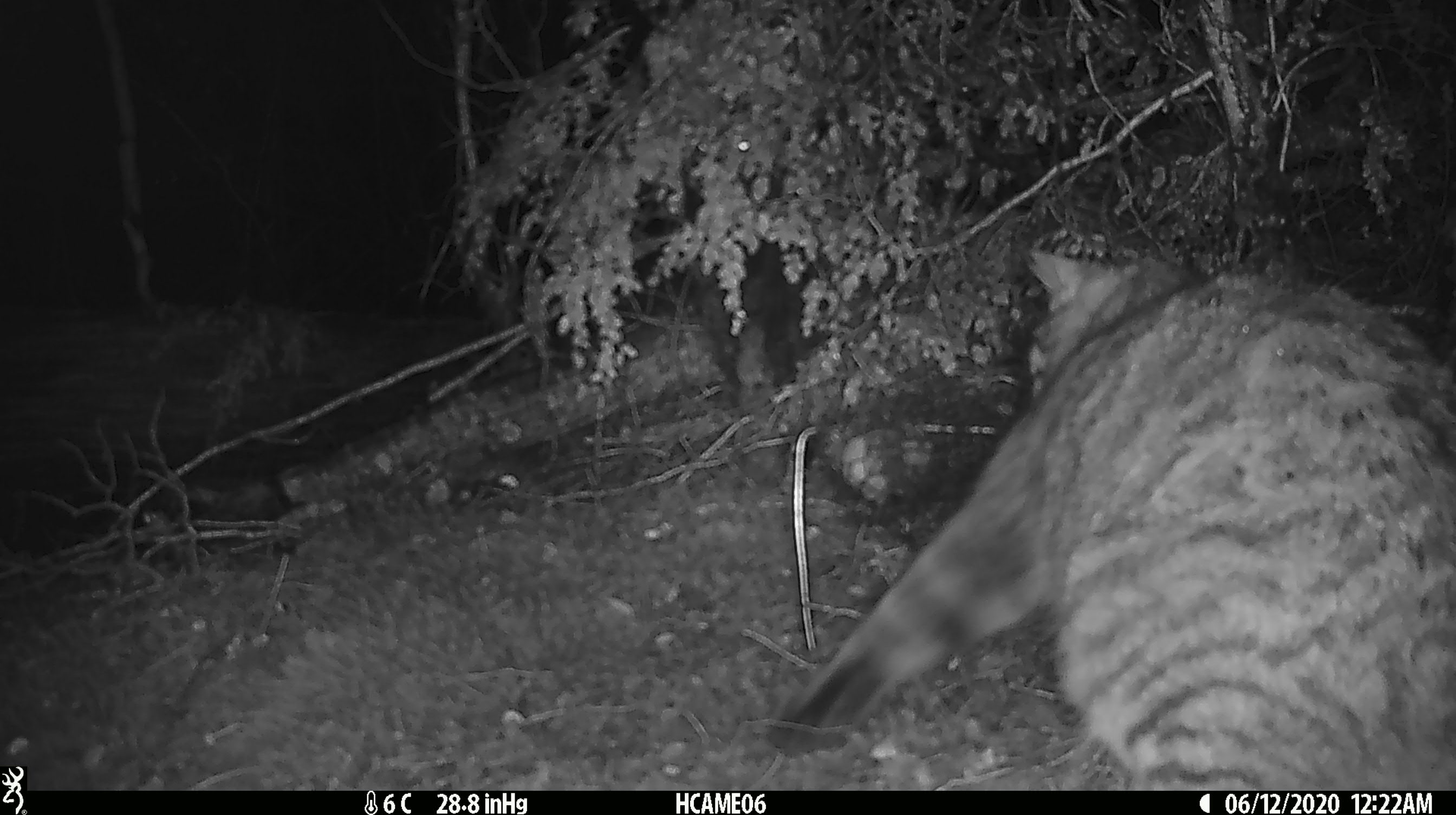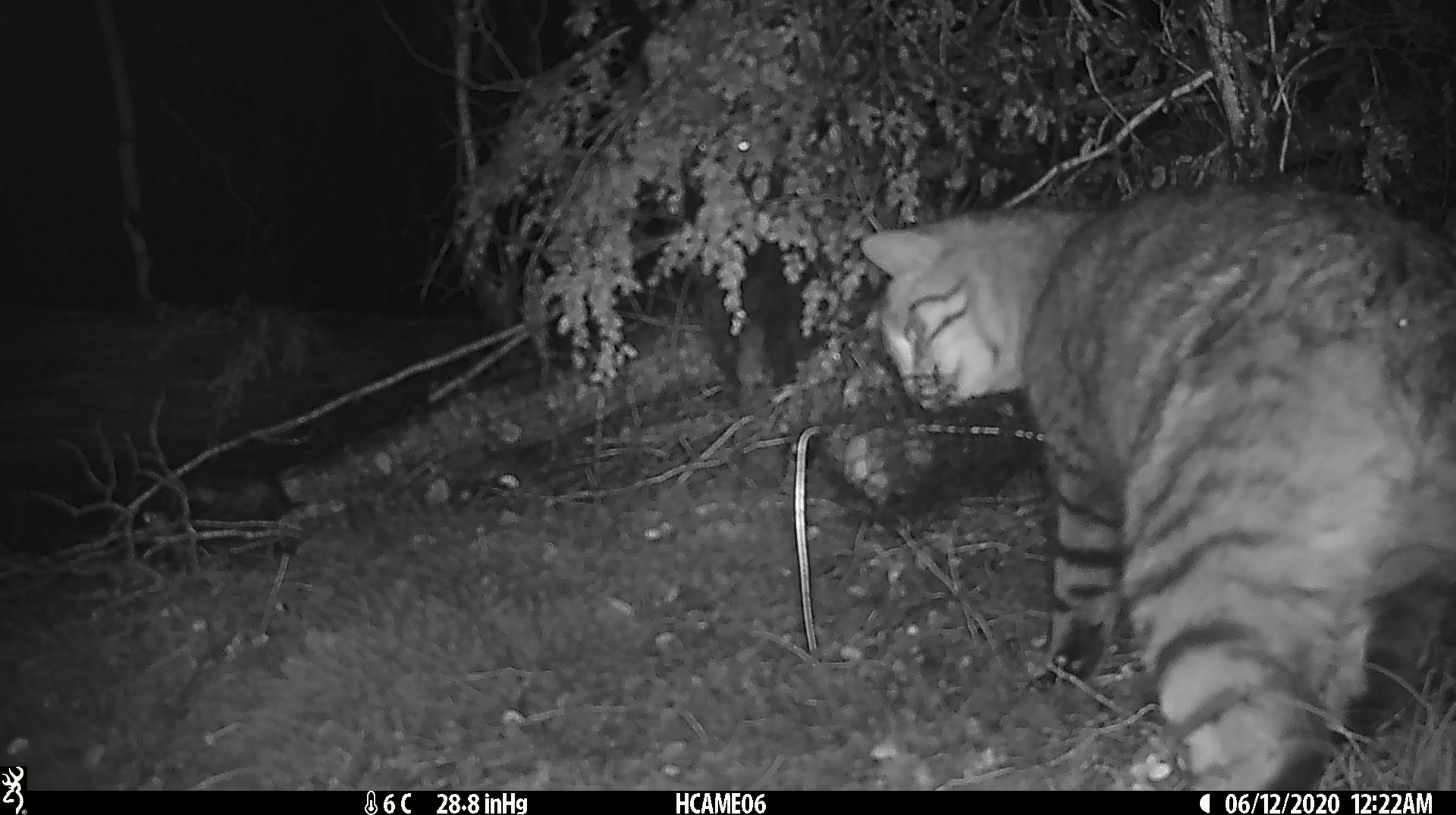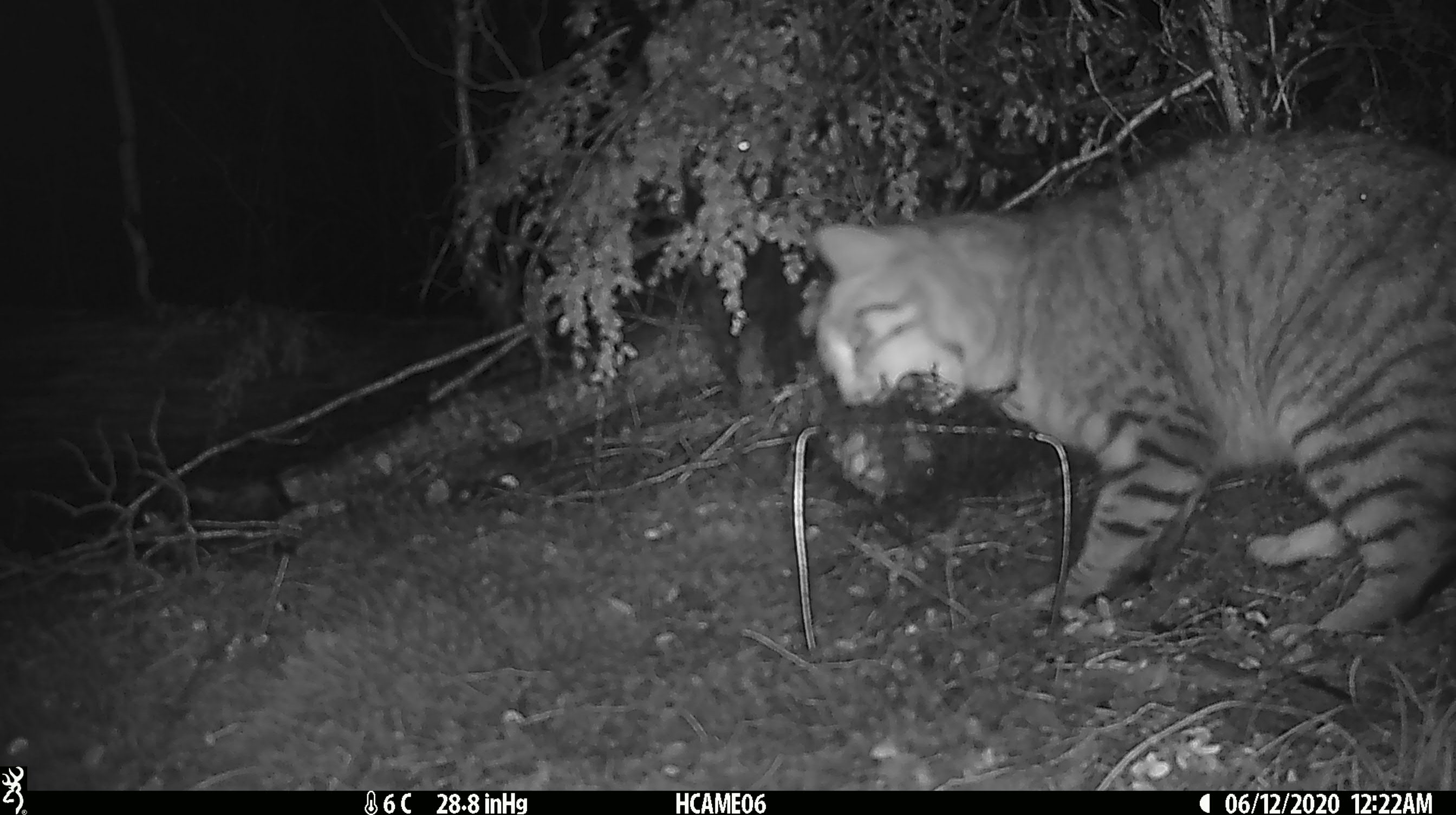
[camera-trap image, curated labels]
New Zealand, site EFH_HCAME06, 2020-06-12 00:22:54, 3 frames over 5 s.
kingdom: Animalia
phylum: Chordata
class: Mammalia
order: Carnivora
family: Felidae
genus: Felis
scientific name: Felis catus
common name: domestic cat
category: cat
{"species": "cat (domestic cat) (Felis catus)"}